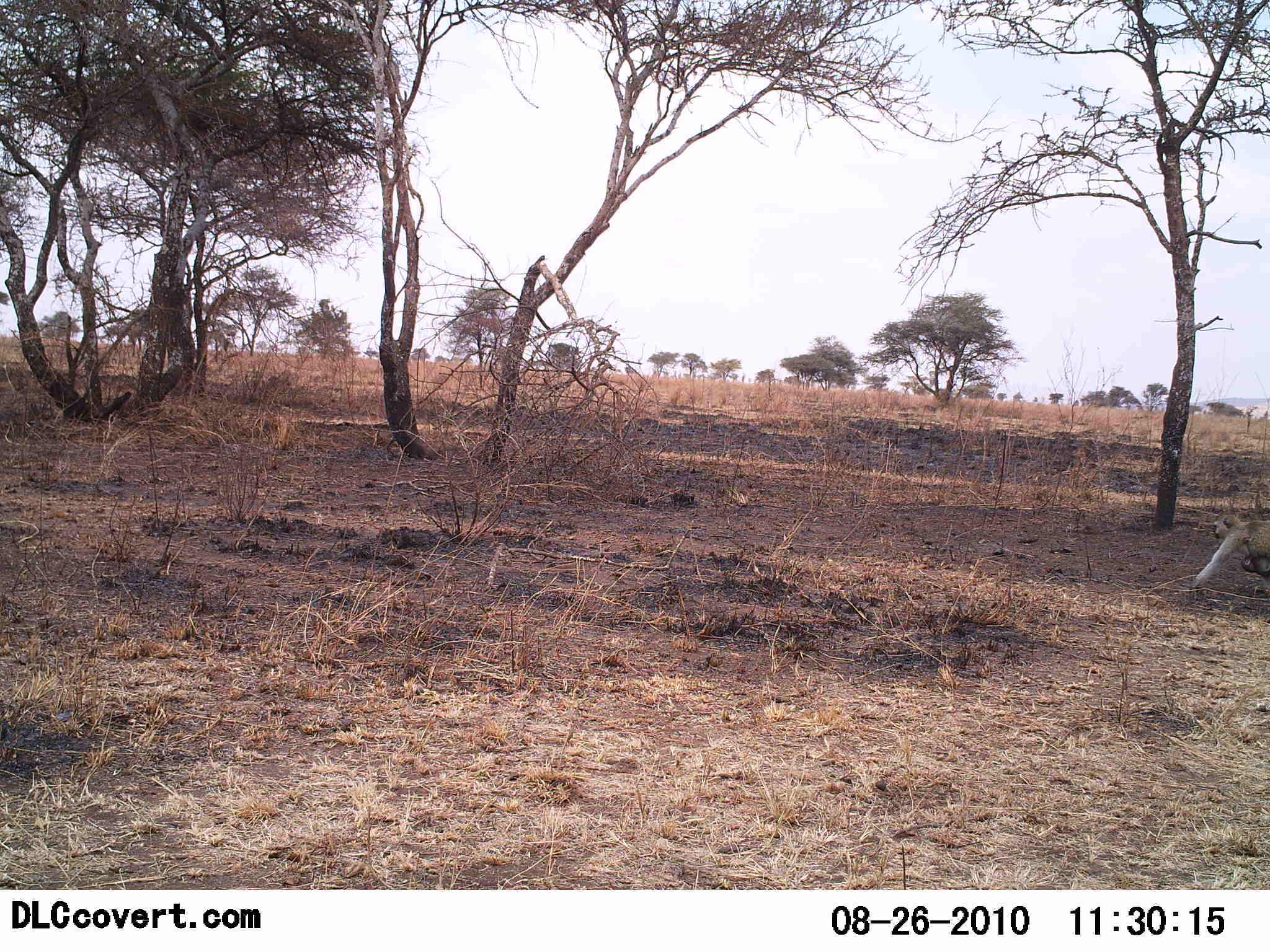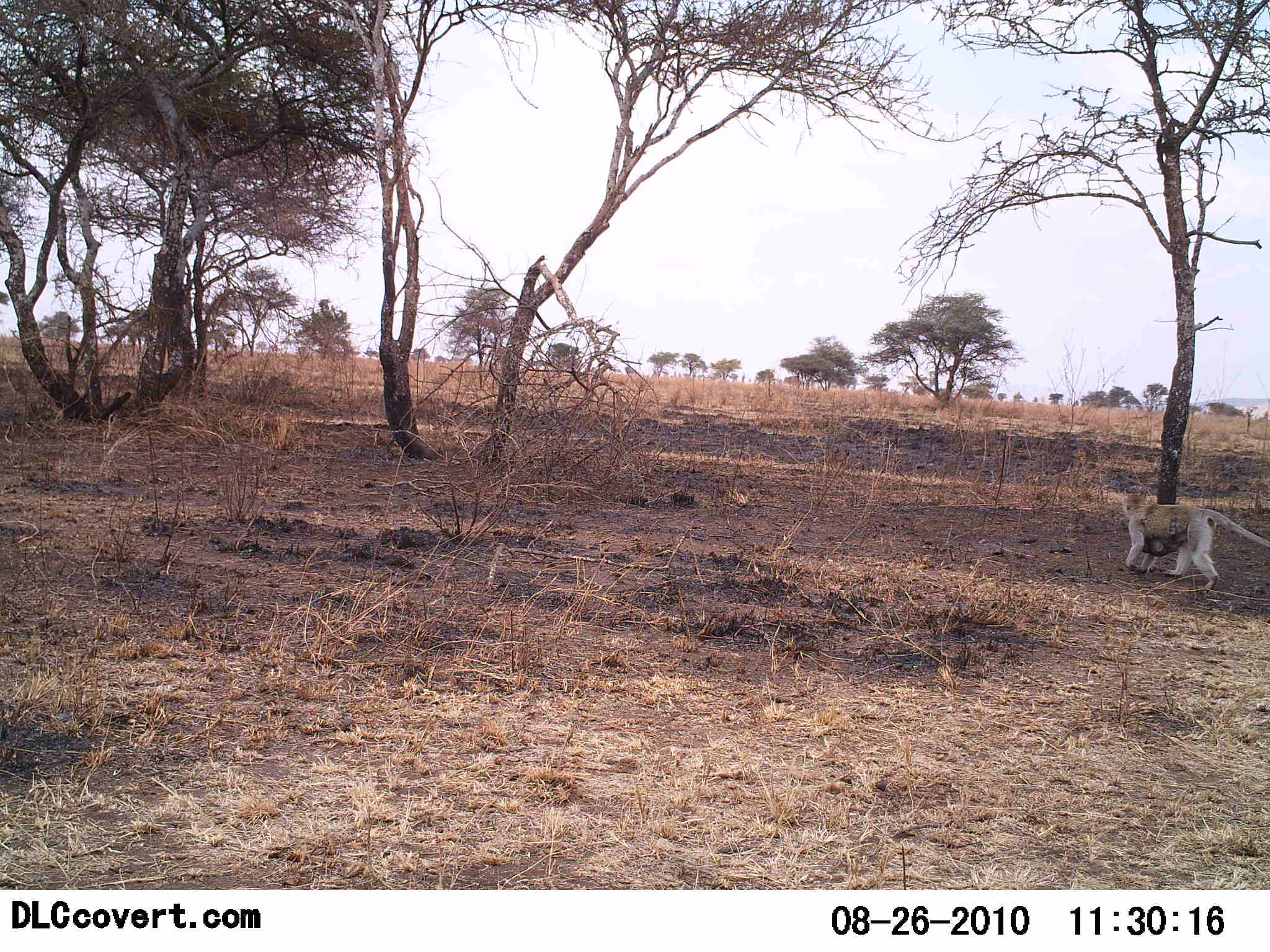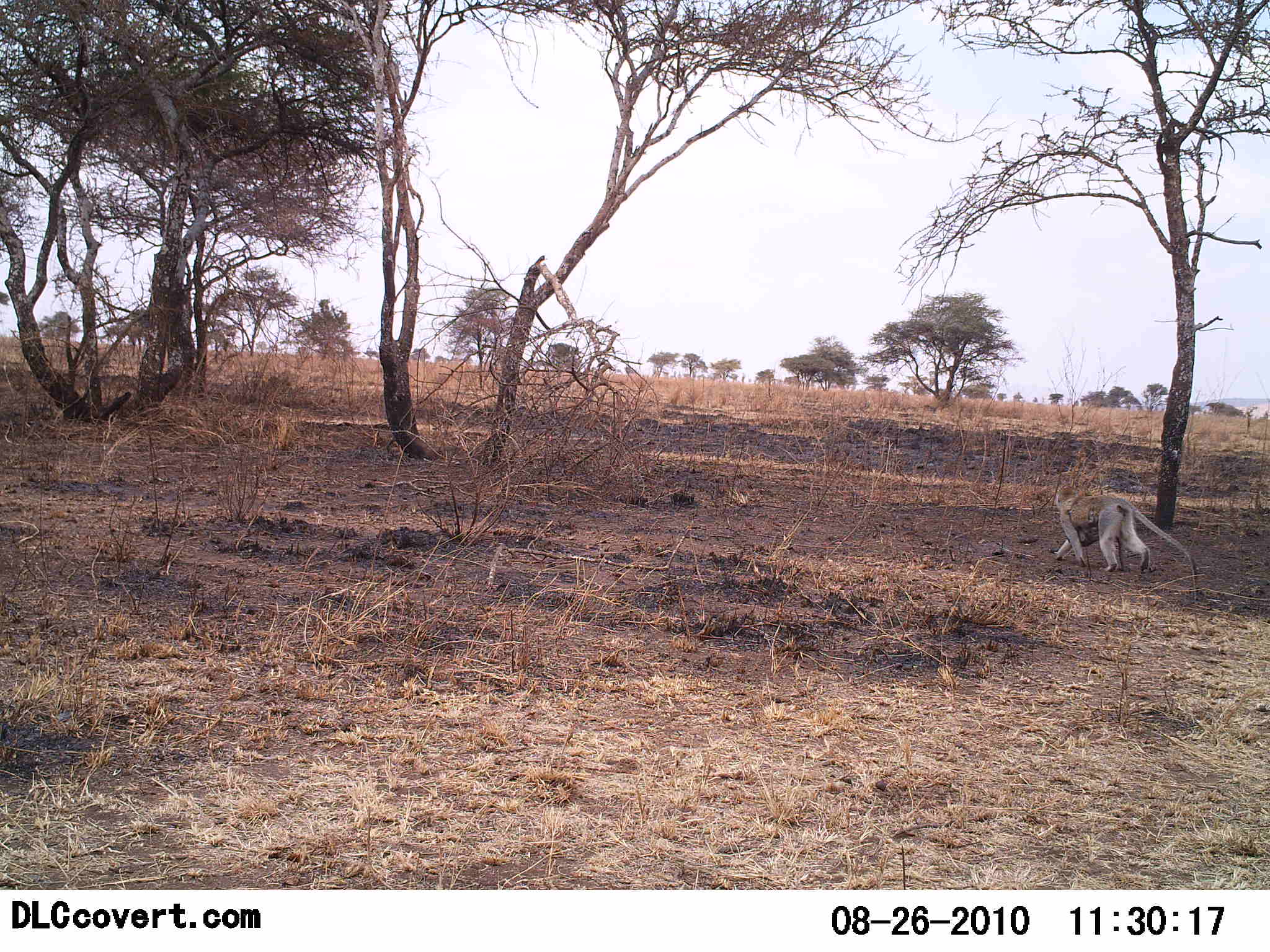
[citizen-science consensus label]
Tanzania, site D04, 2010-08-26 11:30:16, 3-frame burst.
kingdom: Animalia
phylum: Chordata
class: Mammalia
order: Primates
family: Cercopithecidae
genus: Chlorocebus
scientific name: Chlorocebus pygerythrus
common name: vervet monkey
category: monkeyvervet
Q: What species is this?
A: Monkeyvervet (vervet monkey) (Chlorocebus pygerythrus).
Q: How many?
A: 1.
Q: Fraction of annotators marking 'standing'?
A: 0%.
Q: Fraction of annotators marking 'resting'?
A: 8%.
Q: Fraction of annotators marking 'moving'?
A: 100%.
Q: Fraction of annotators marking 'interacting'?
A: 0%.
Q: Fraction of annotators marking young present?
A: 38%.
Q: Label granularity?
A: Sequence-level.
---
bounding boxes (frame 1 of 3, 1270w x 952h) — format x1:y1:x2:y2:
animal: 1184:514:1270:602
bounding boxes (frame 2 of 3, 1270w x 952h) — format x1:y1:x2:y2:
animal: 1121:491:1270:591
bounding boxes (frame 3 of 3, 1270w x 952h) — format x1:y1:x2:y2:
animal: 1053:485:1199:585